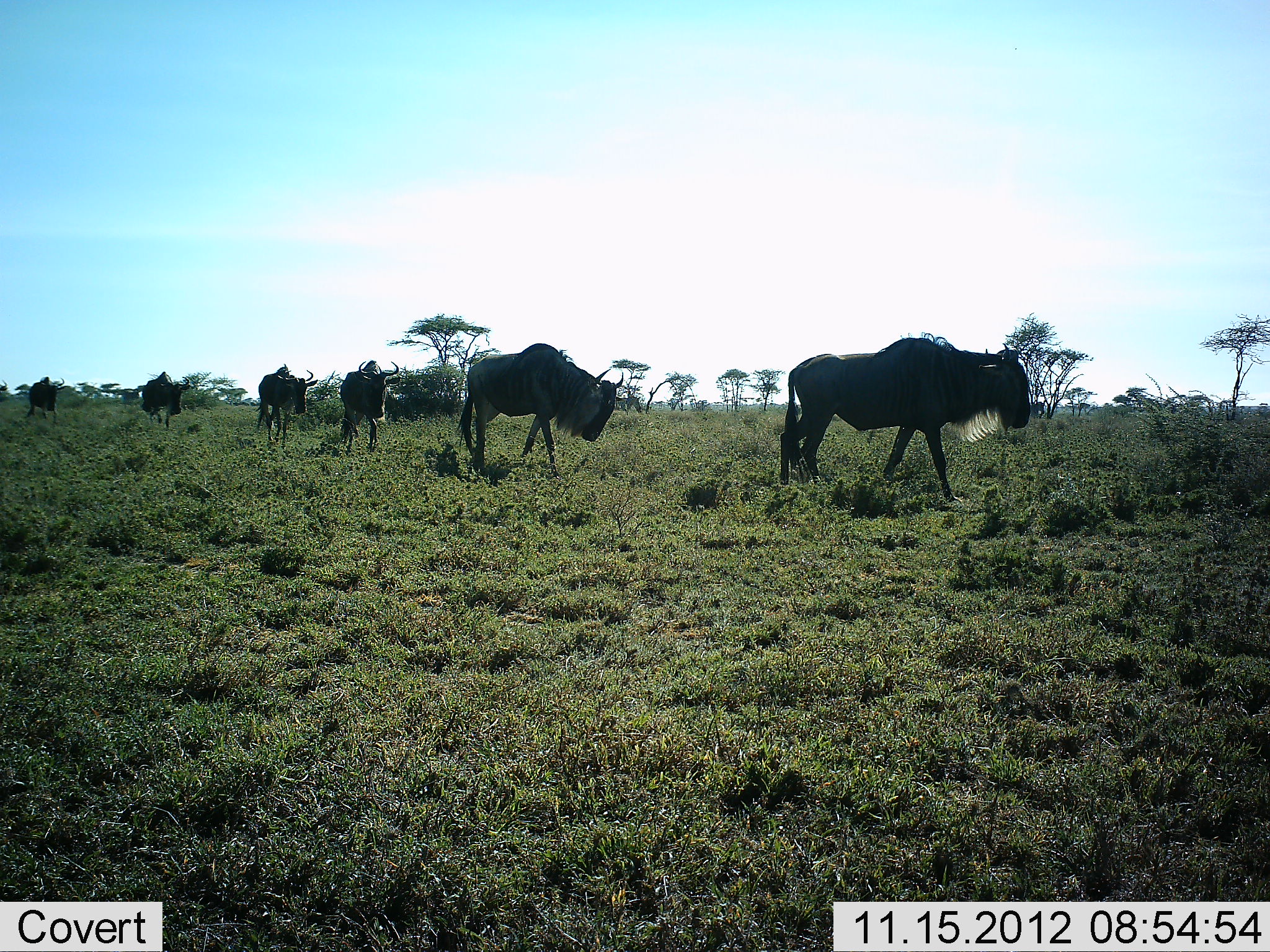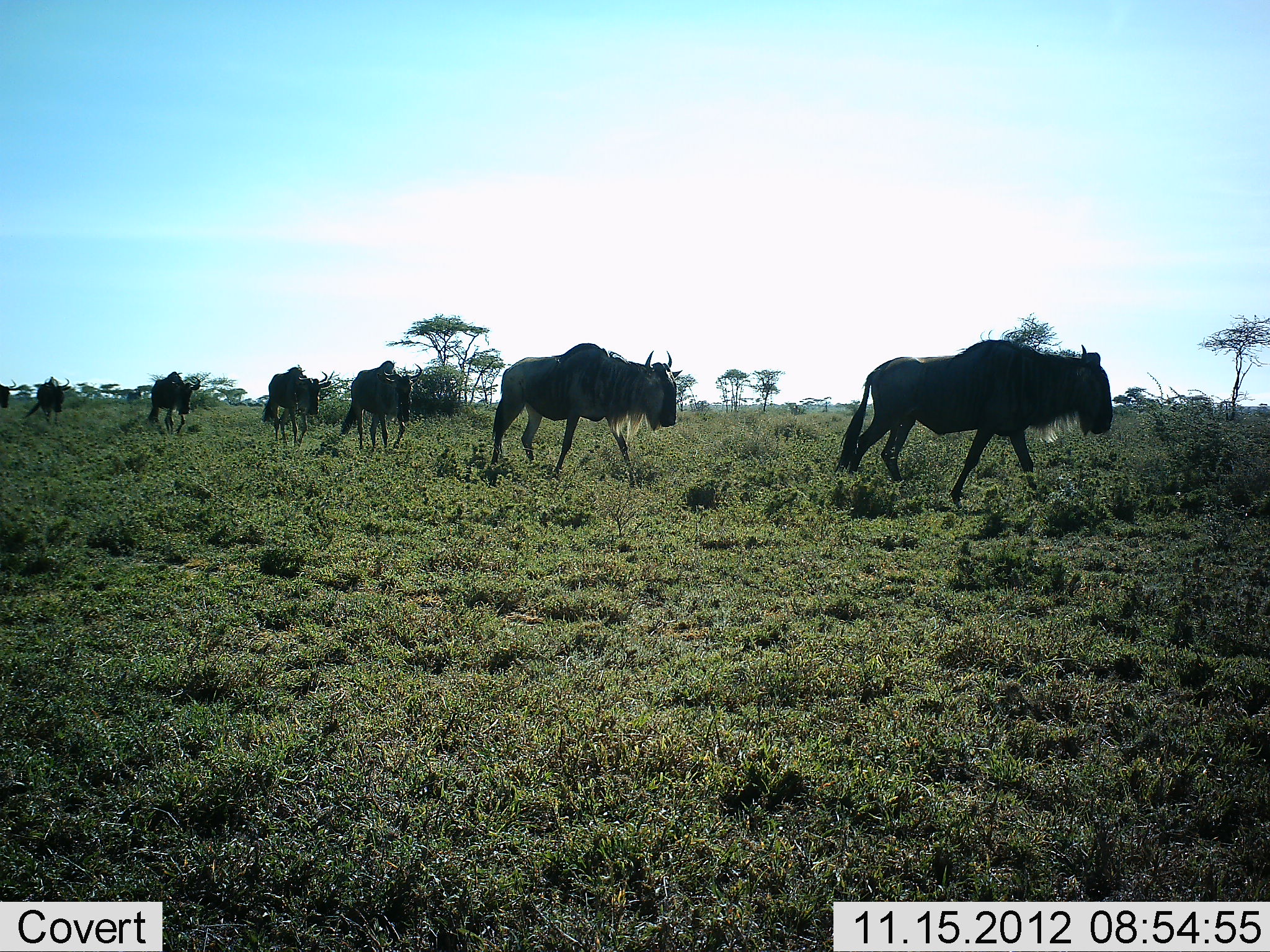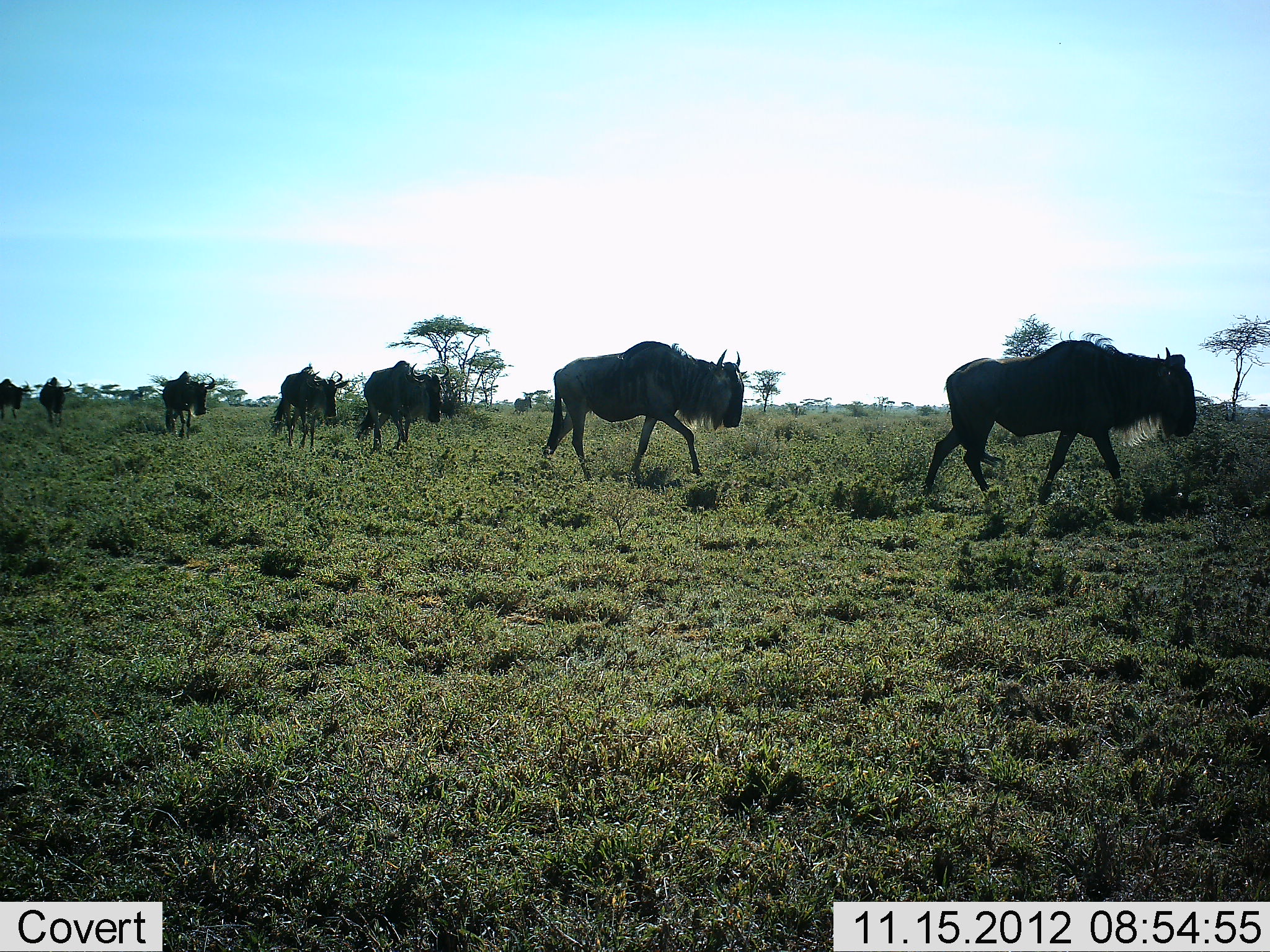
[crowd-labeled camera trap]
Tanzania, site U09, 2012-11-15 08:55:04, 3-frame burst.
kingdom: Animalia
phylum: Chordata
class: Mammalia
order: Artiodactyla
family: Bovidae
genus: Connochaetes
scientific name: Connochaetes taurinus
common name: blue wildebeest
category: wildebeest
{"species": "wildebeest (blue wildebeest) (Connochaetes taurinus)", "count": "7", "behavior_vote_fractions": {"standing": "0%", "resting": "0%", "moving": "100%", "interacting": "0%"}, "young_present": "0%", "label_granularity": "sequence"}